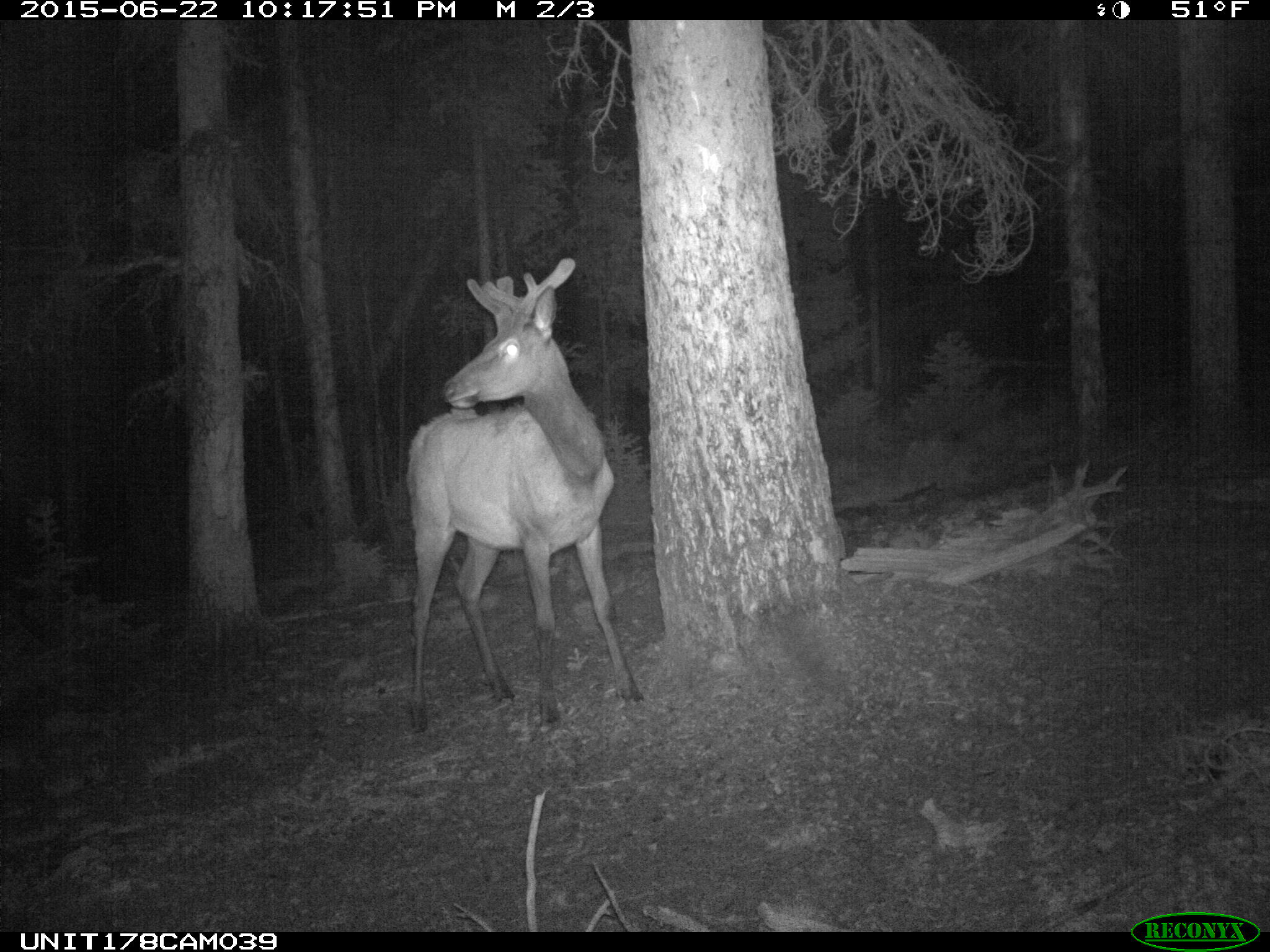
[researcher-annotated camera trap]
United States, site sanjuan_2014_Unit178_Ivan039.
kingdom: Animalia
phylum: Chordata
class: Mammalia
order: Artiodactyla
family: Cervidae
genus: Cervus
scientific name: Cervus elaphus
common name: red deer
Cervus elaphus (red deer).